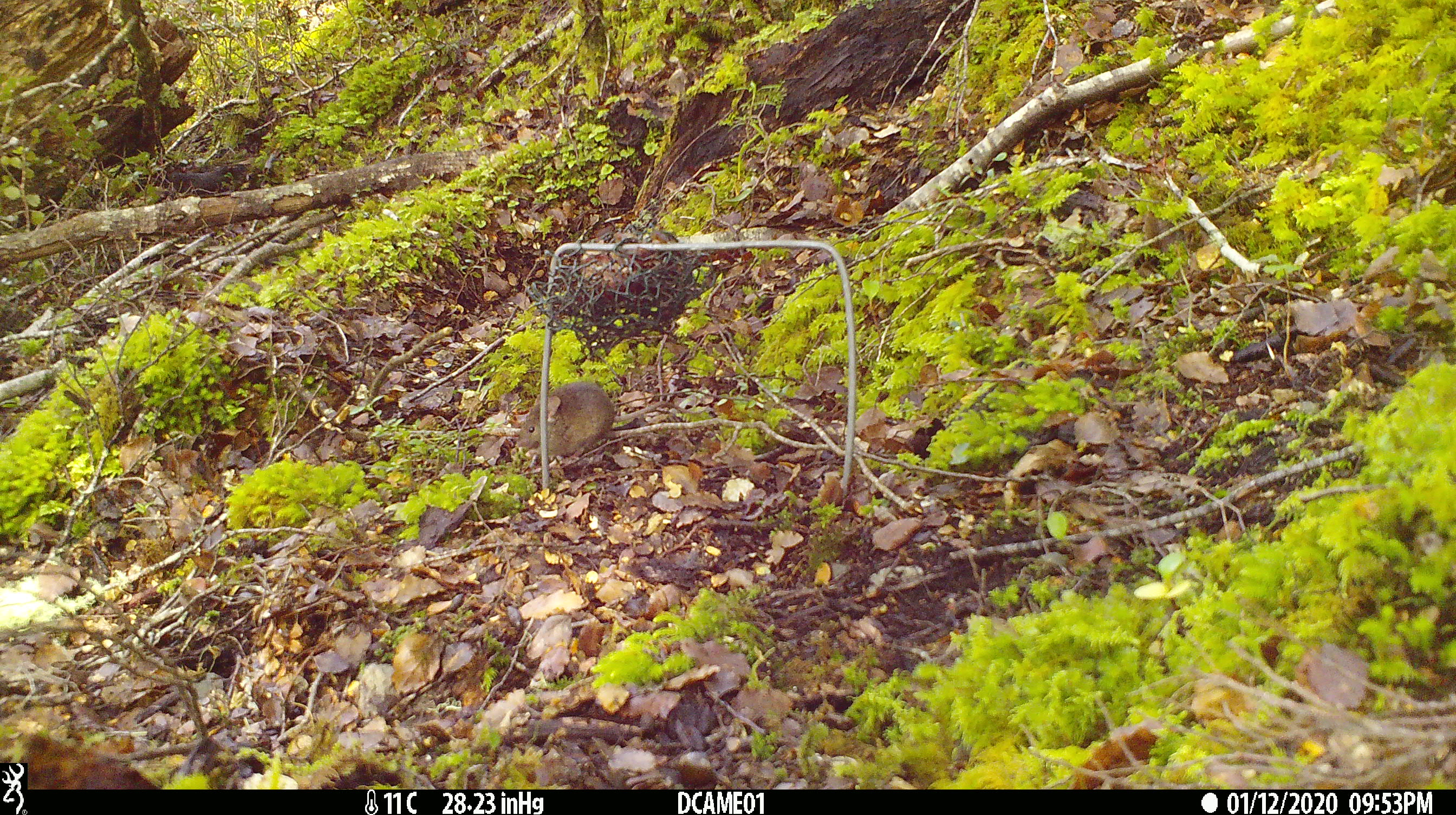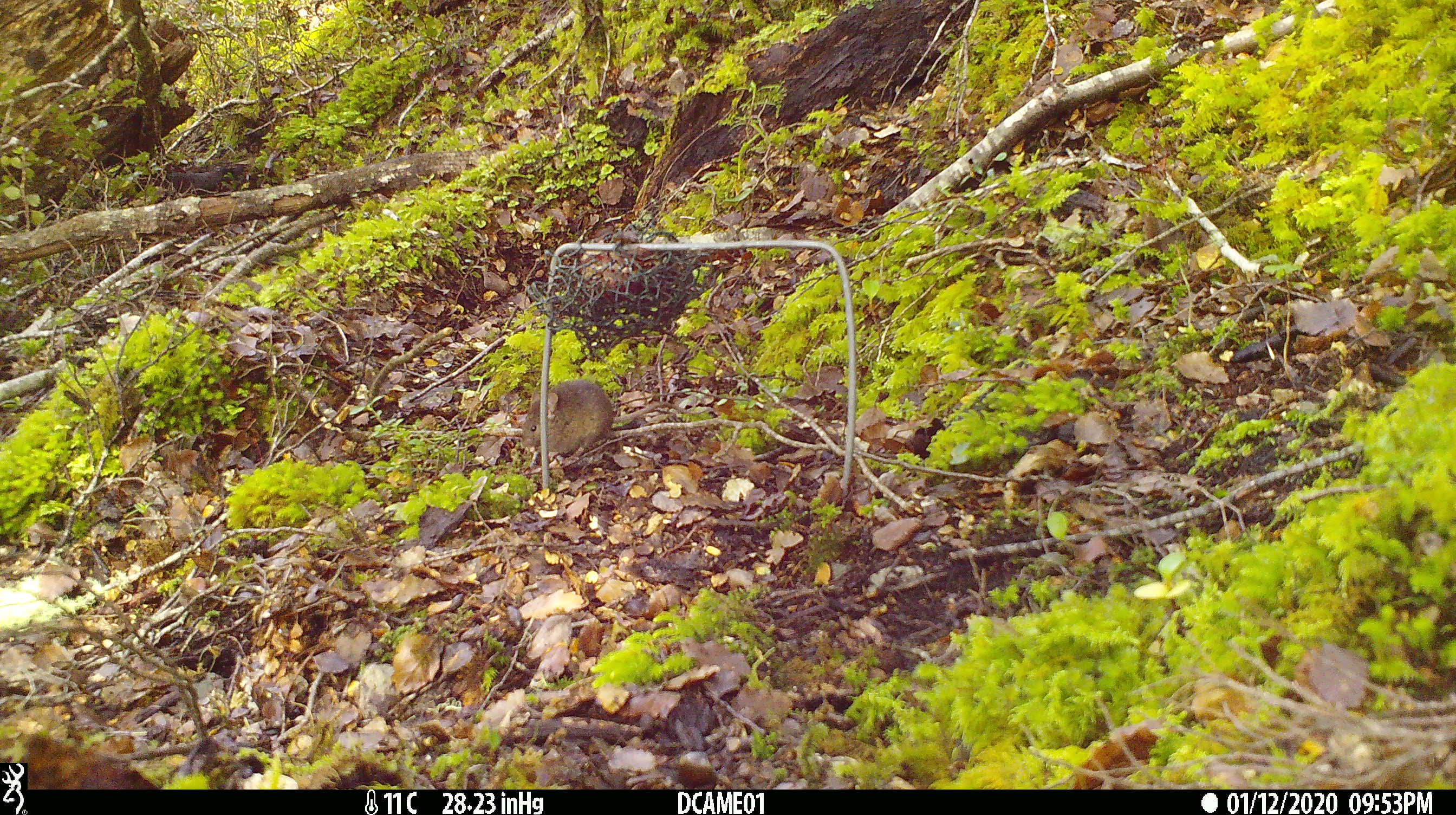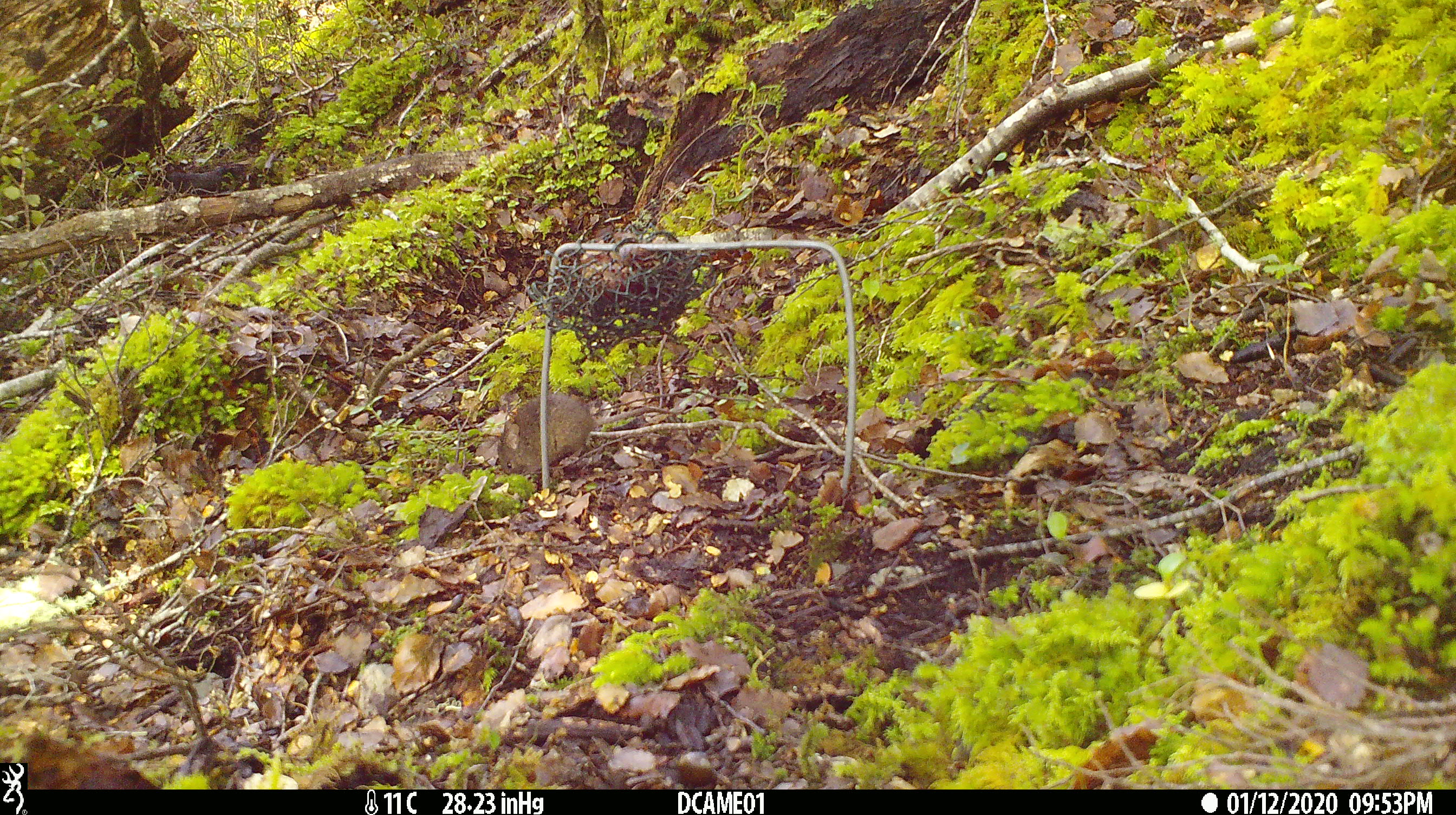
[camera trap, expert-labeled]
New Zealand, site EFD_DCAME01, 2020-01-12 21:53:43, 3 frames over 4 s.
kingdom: Animalia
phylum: Chordata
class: Mammalia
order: Rodentia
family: Muridae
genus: Mus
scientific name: Mus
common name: mouse